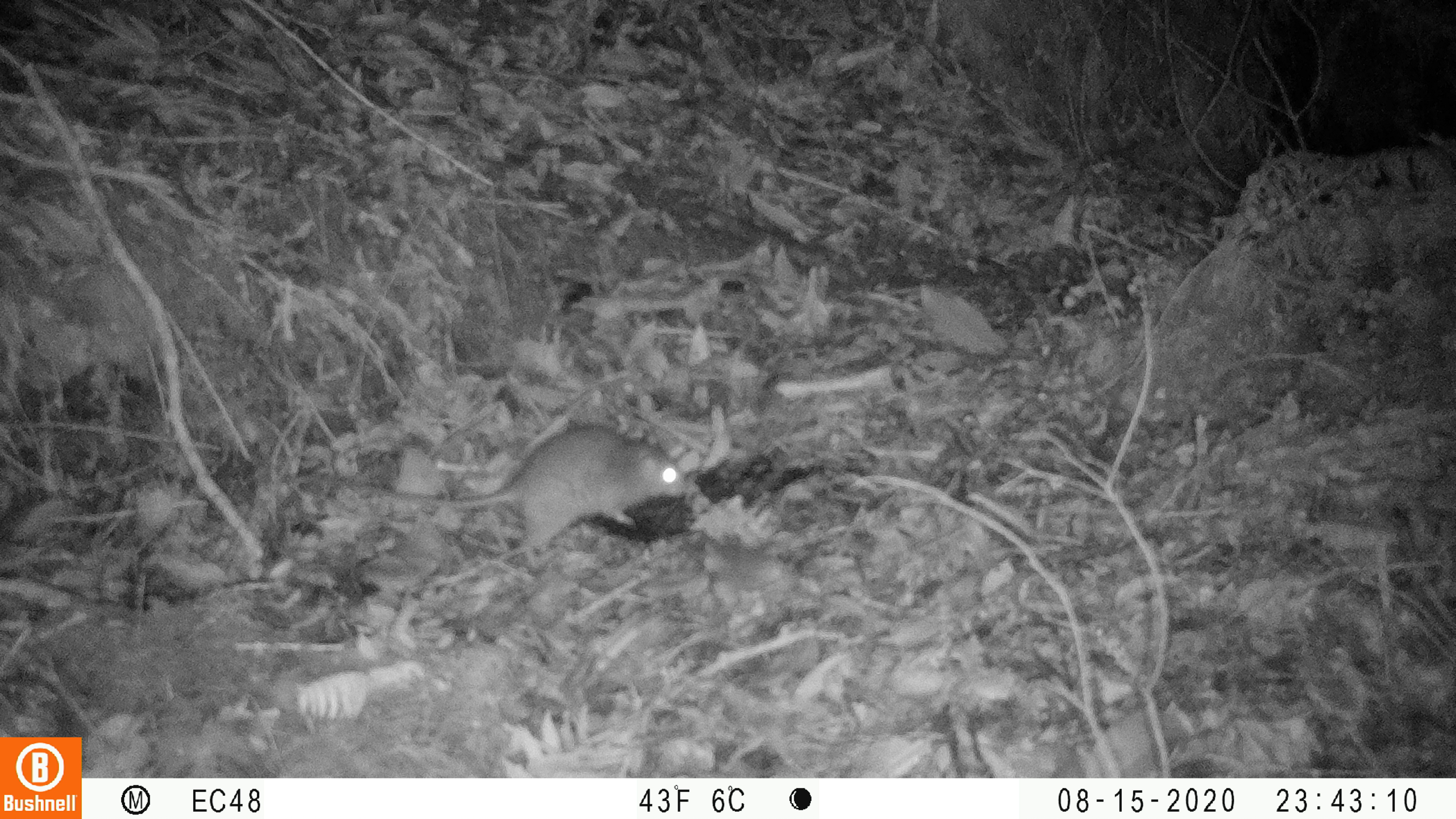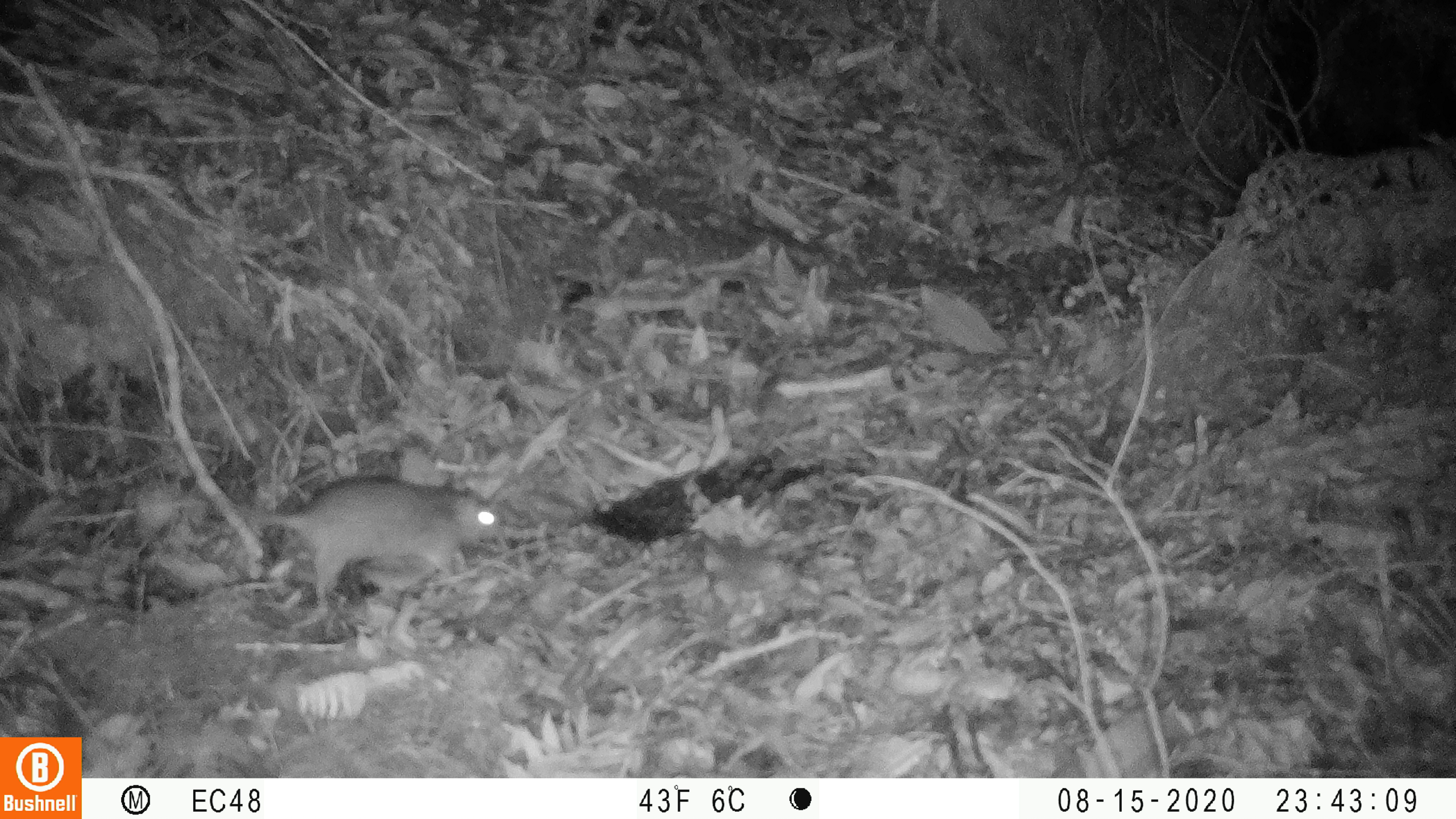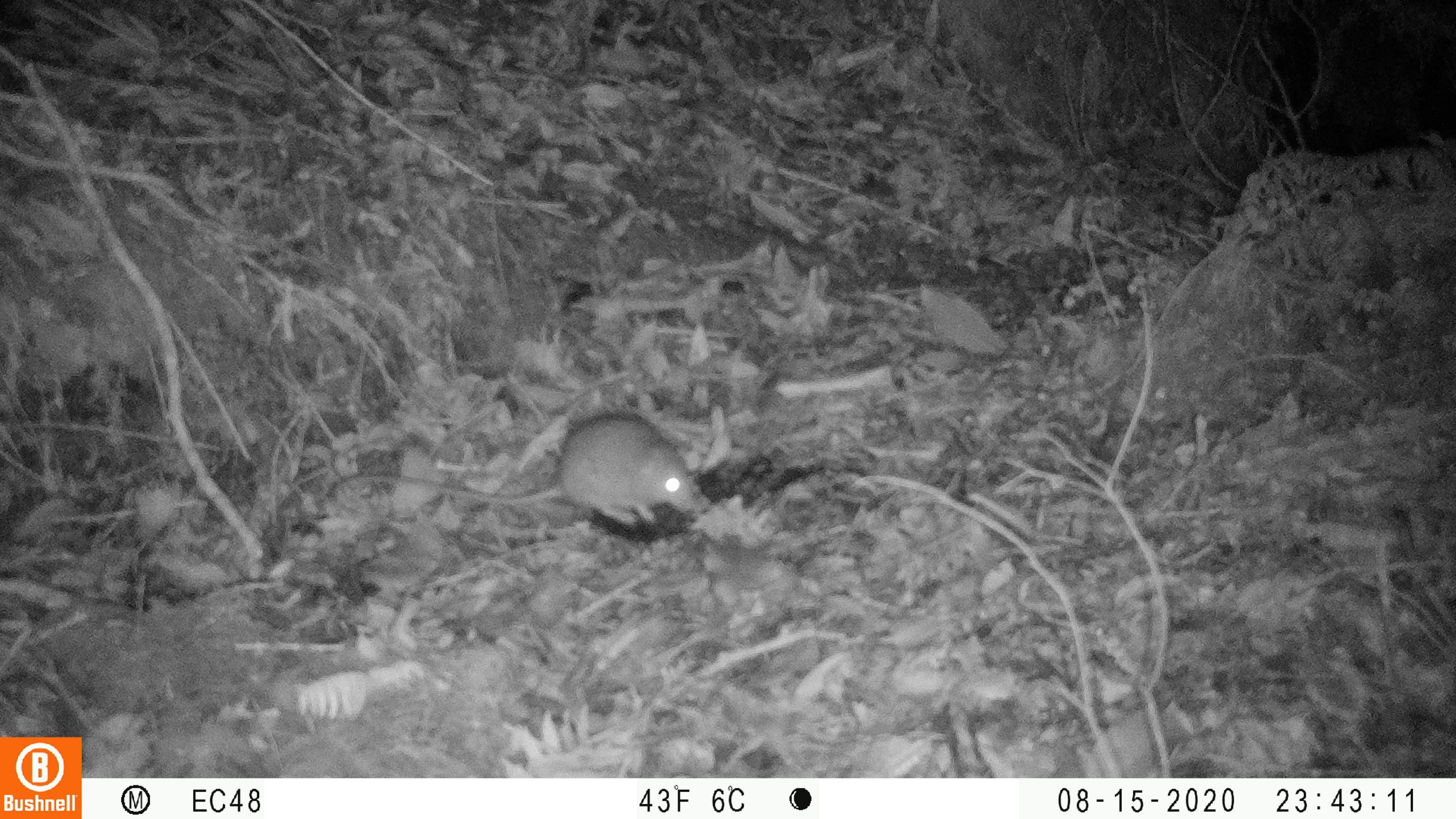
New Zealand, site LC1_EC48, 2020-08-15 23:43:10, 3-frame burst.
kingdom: Animalia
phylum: Chordata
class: Mammalia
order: Rodentia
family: Muridae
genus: Rattus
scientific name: Rattus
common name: rat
Rat (Rattus).